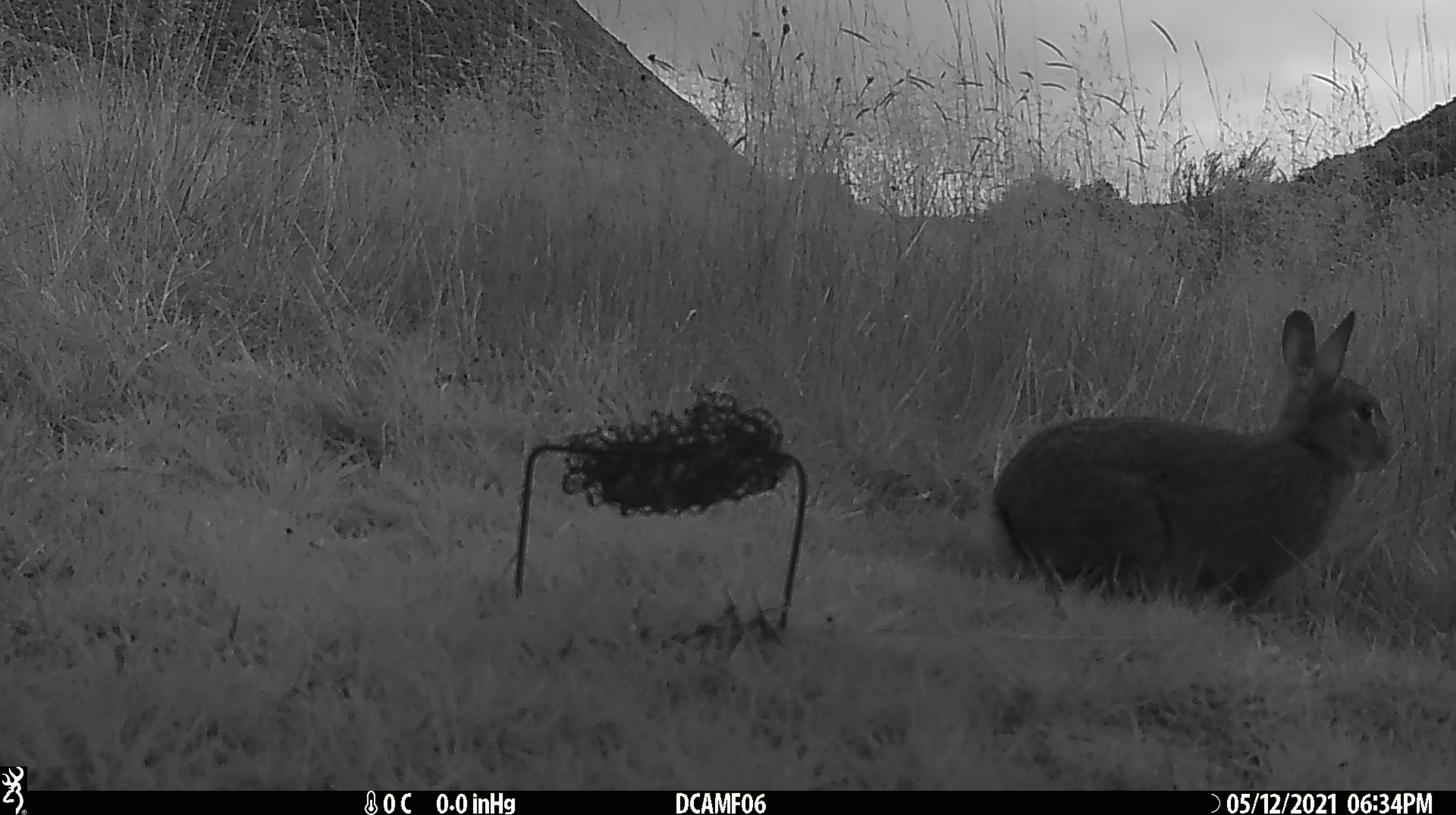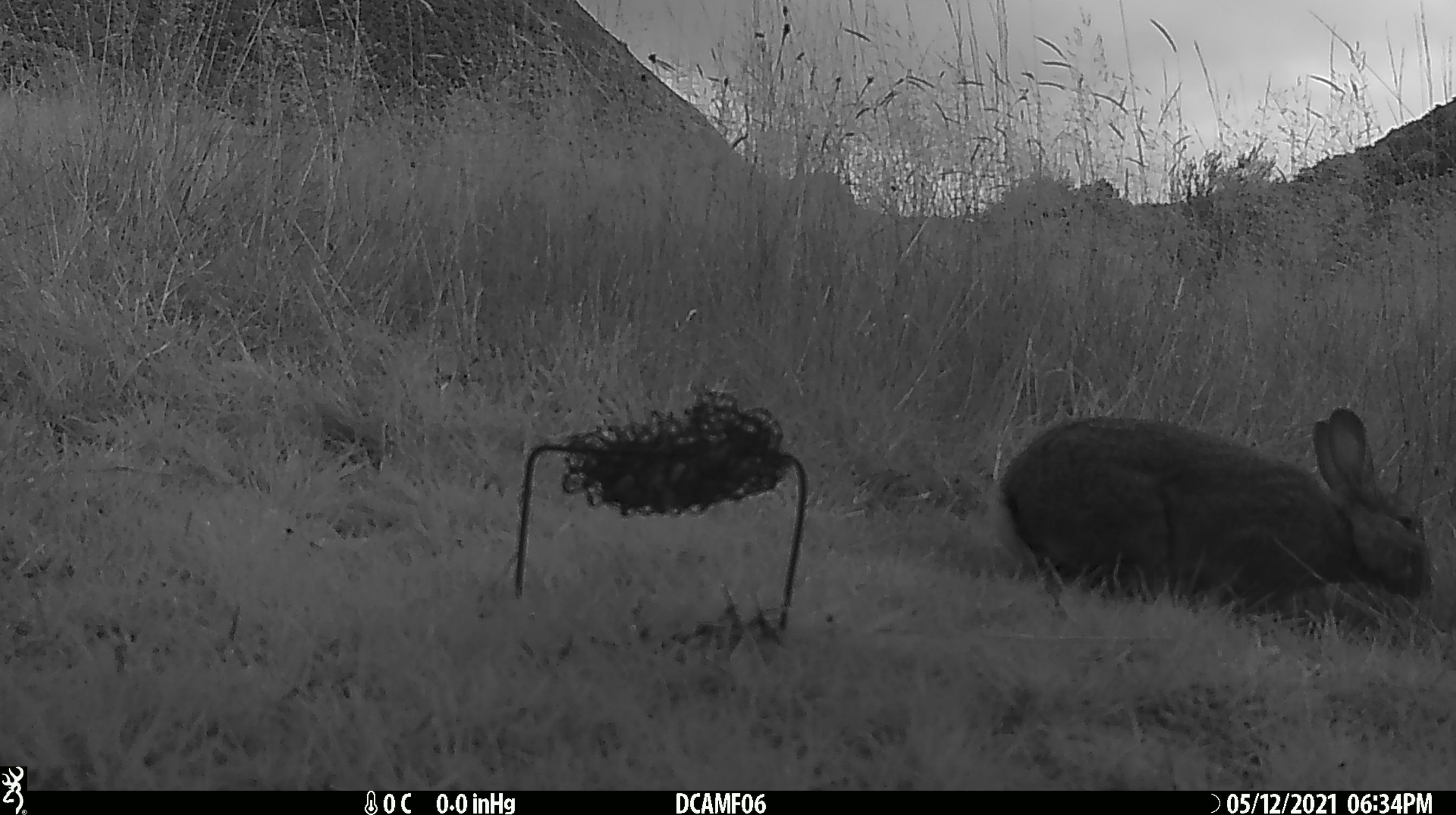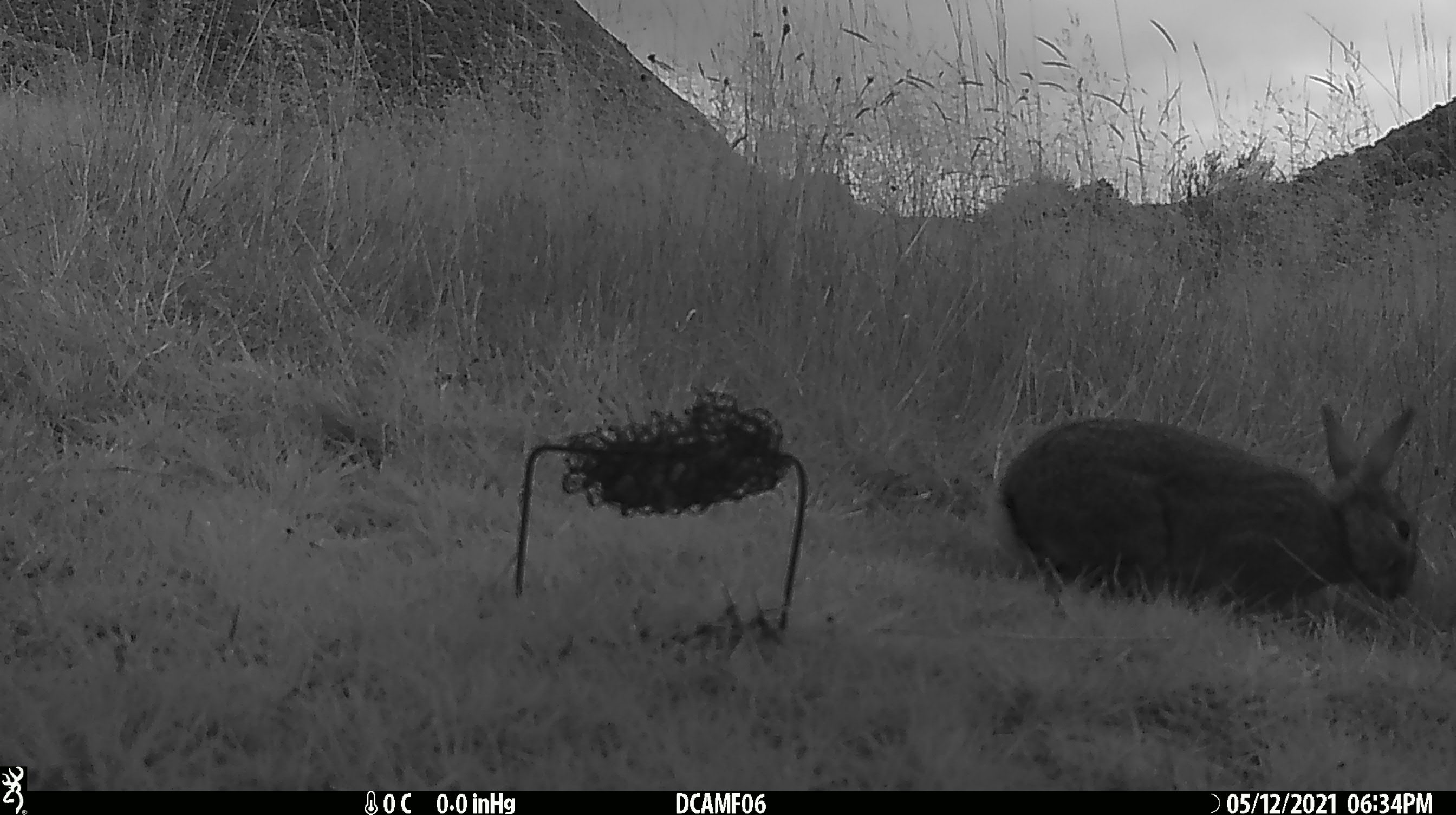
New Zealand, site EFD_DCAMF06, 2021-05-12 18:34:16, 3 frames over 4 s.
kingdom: Animalia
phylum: Chordata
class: Mammalia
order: Lagomorpha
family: Leporidae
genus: Oryctolagus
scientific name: Oryctolagus cuniculus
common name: european rabbit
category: rabbit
Rabbit (european rabbit) (Oryctolagus cuniculus).